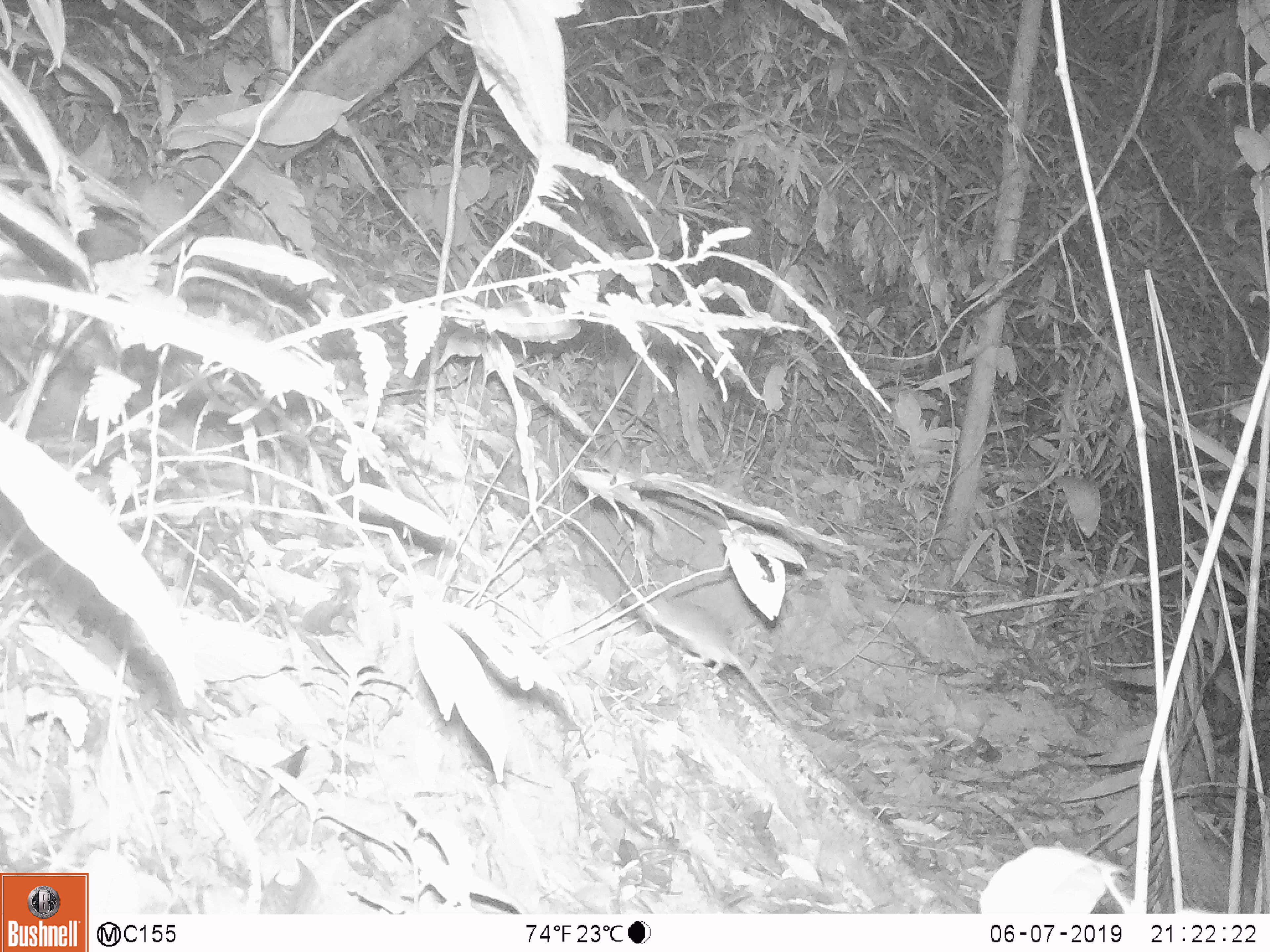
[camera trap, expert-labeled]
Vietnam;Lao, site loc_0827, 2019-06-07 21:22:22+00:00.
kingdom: Animalia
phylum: Chordata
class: Mammalia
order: Rodentia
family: Muridae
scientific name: Muridae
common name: old-world mice and rats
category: unidentified murid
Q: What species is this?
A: Unidentified murid (old-world mice and rats) (Muridae).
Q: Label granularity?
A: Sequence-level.